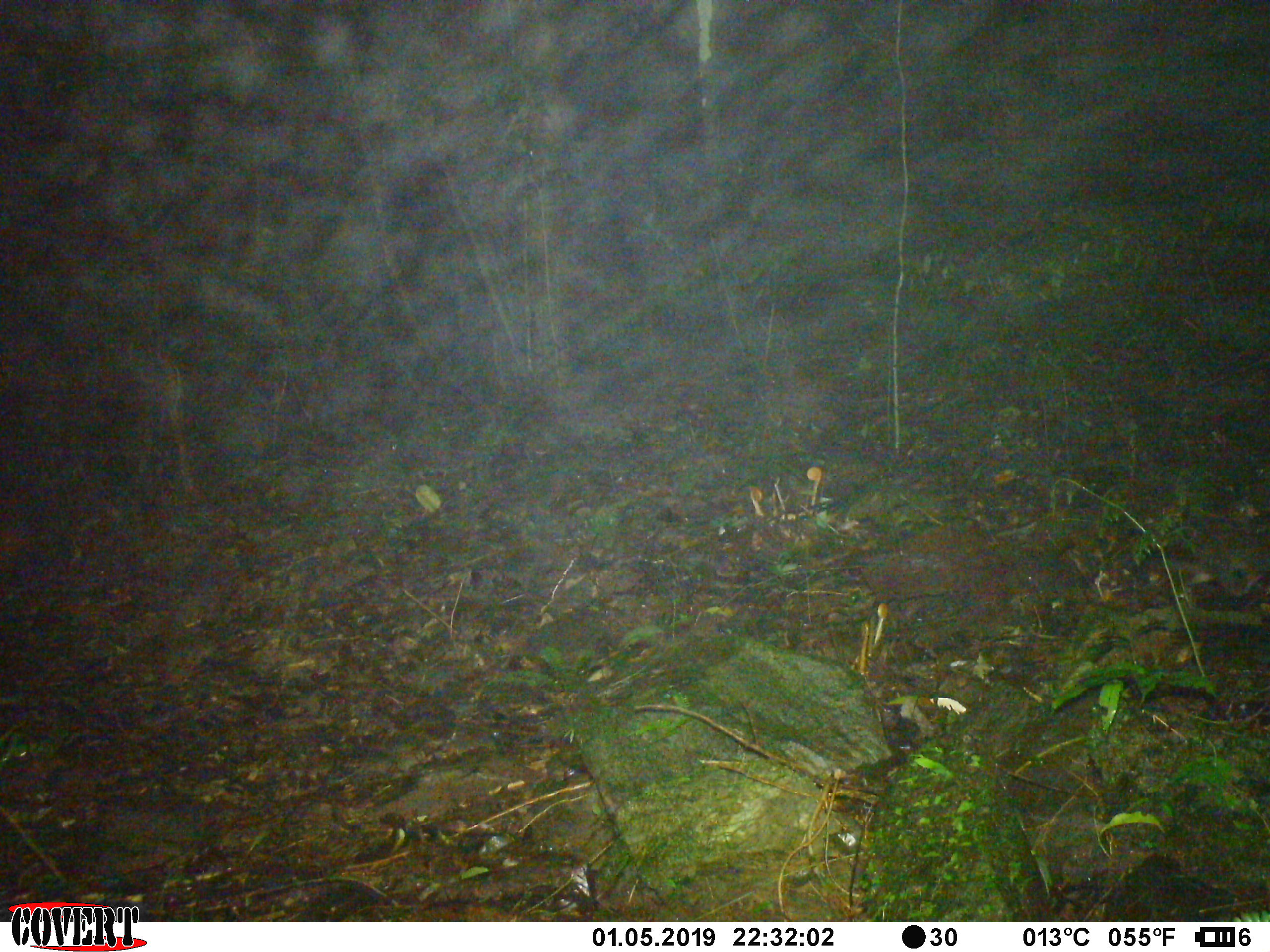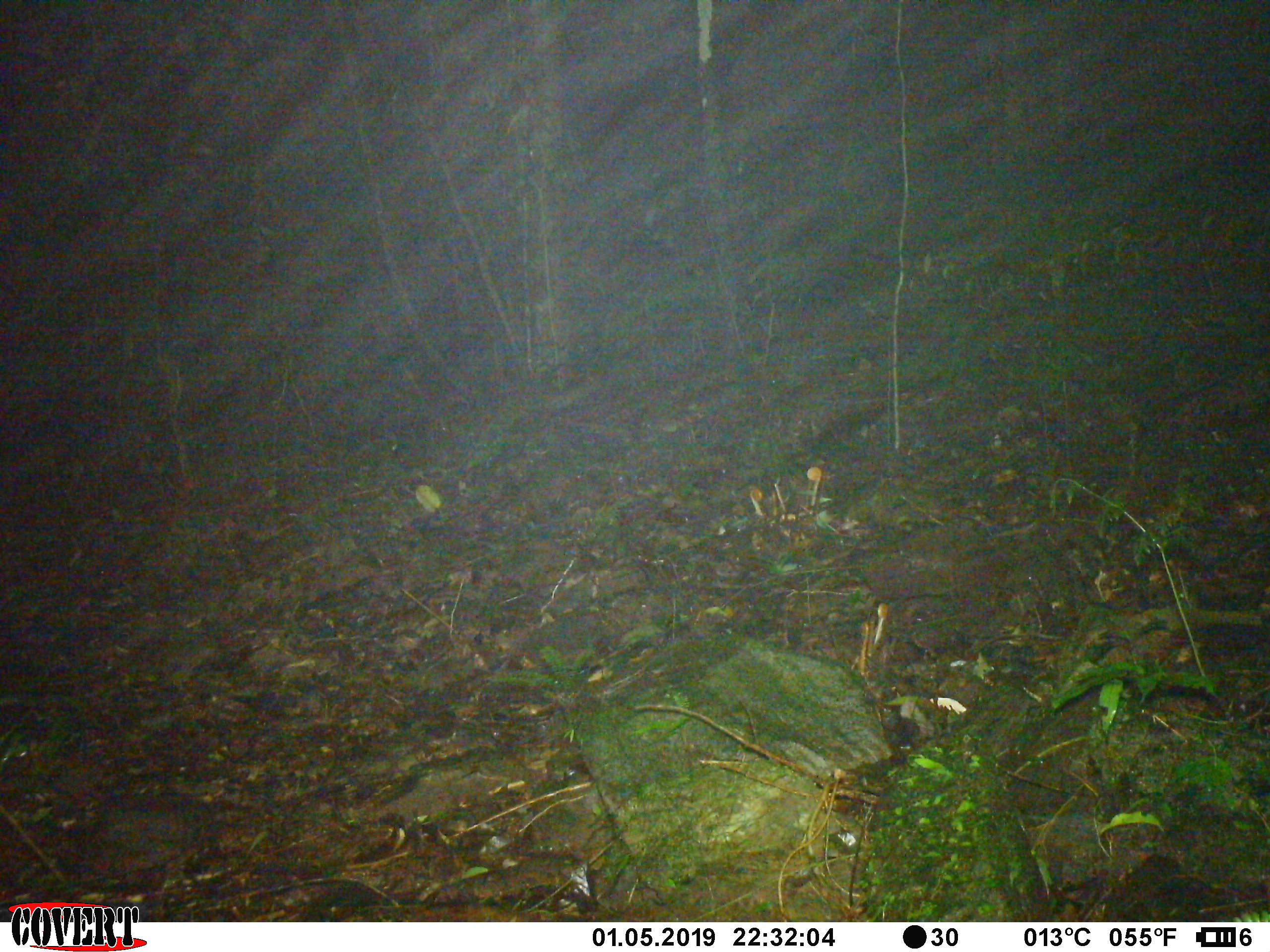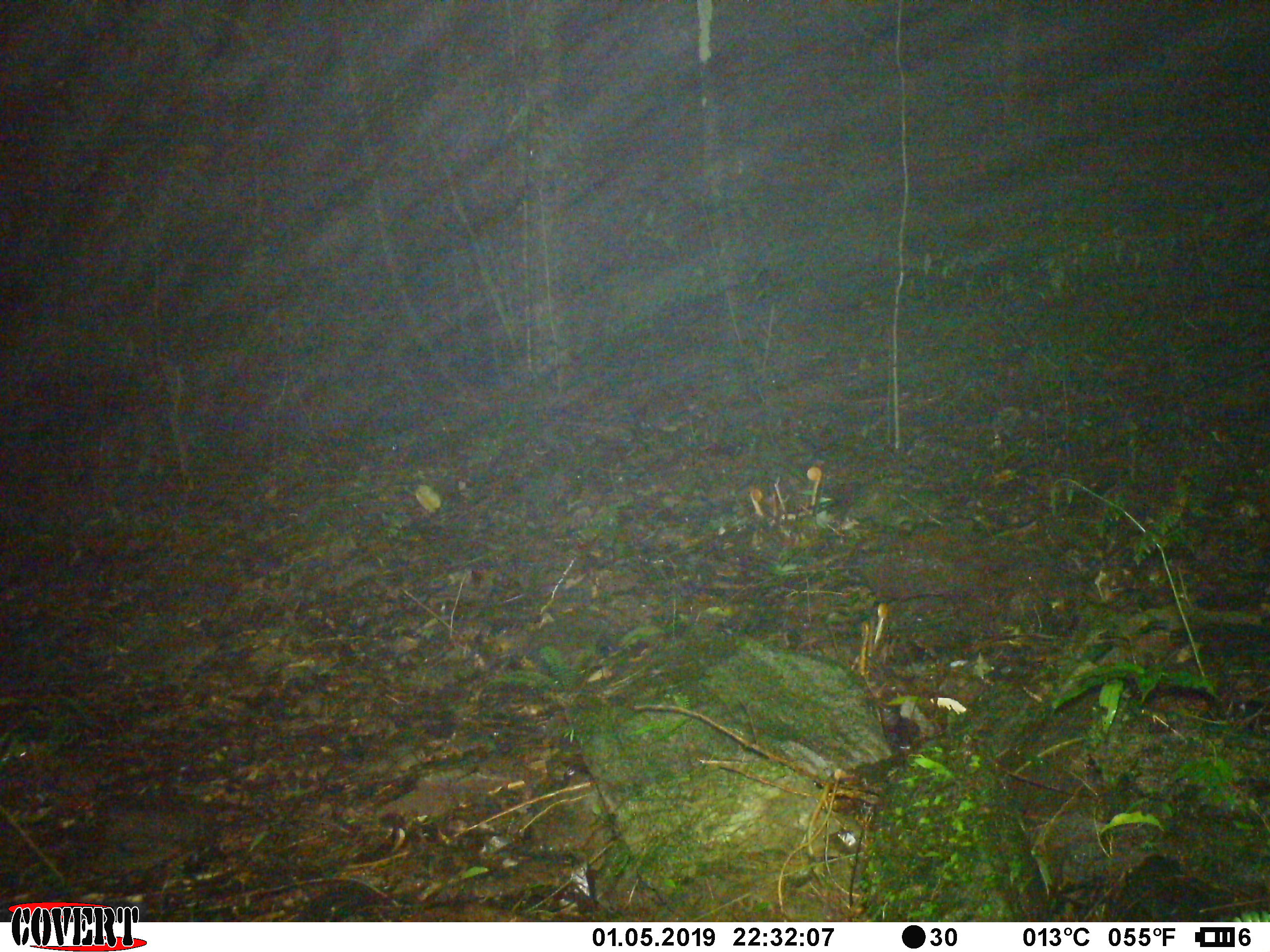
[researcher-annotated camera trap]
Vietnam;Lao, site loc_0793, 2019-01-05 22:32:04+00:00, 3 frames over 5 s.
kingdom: Animalia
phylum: Chordata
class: Mammalia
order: Carnivora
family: Mustelidae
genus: Melogale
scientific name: Melogale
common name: ferret badger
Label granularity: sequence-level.